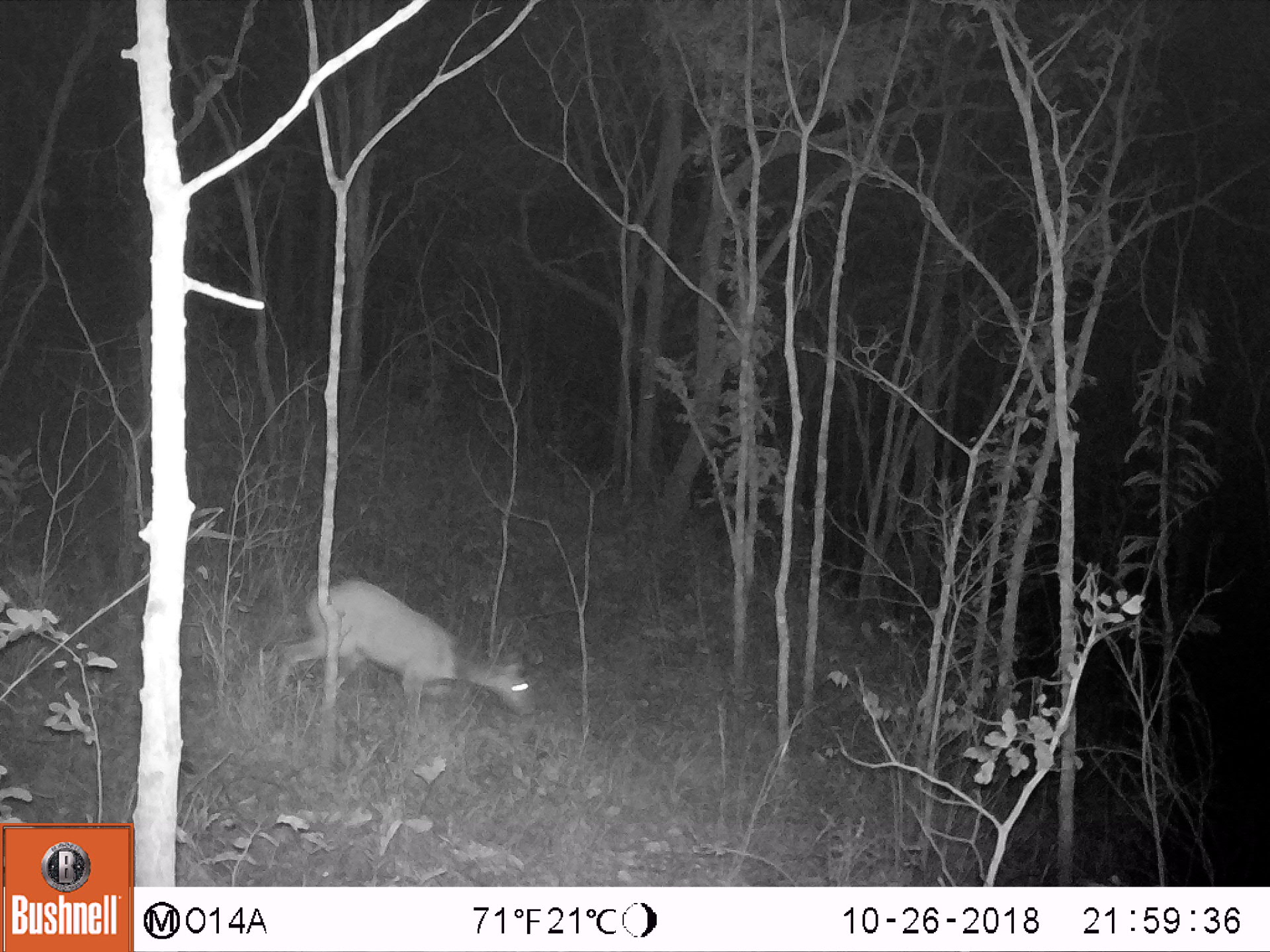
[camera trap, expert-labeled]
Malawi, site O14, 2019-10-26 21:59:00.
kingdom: Animalia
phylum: Chordata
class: Mammalia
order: Artiodactyla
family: Bovidae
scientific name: Antilopinae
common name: small antelope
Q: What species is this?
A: Small antelope (Antilopinae).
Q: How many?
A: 1.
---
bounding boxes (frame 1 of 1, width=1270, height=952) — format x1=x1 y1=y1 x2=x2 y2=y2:
small antelope: x1=245 y1=554 x2=559 y2=769